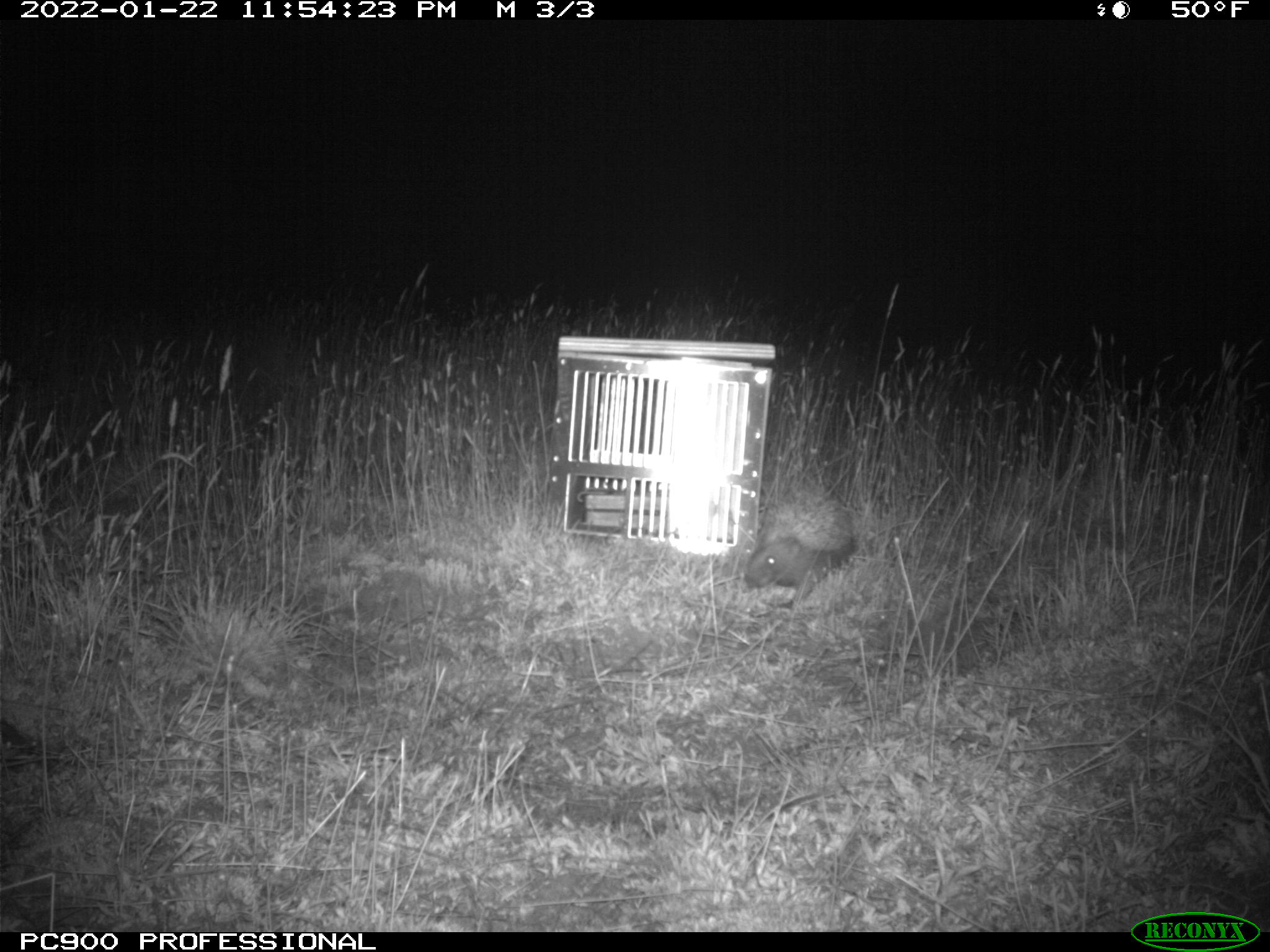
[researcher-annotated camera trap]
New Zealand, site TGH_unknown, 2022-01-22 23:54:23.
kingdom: Animalia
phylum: Chordata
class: Mammalia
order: Eulipotyphla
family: Erinaceidae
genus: Erinaceus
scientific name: Erinaceus europaeus europaeus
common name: european hedgehog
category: hedgehog